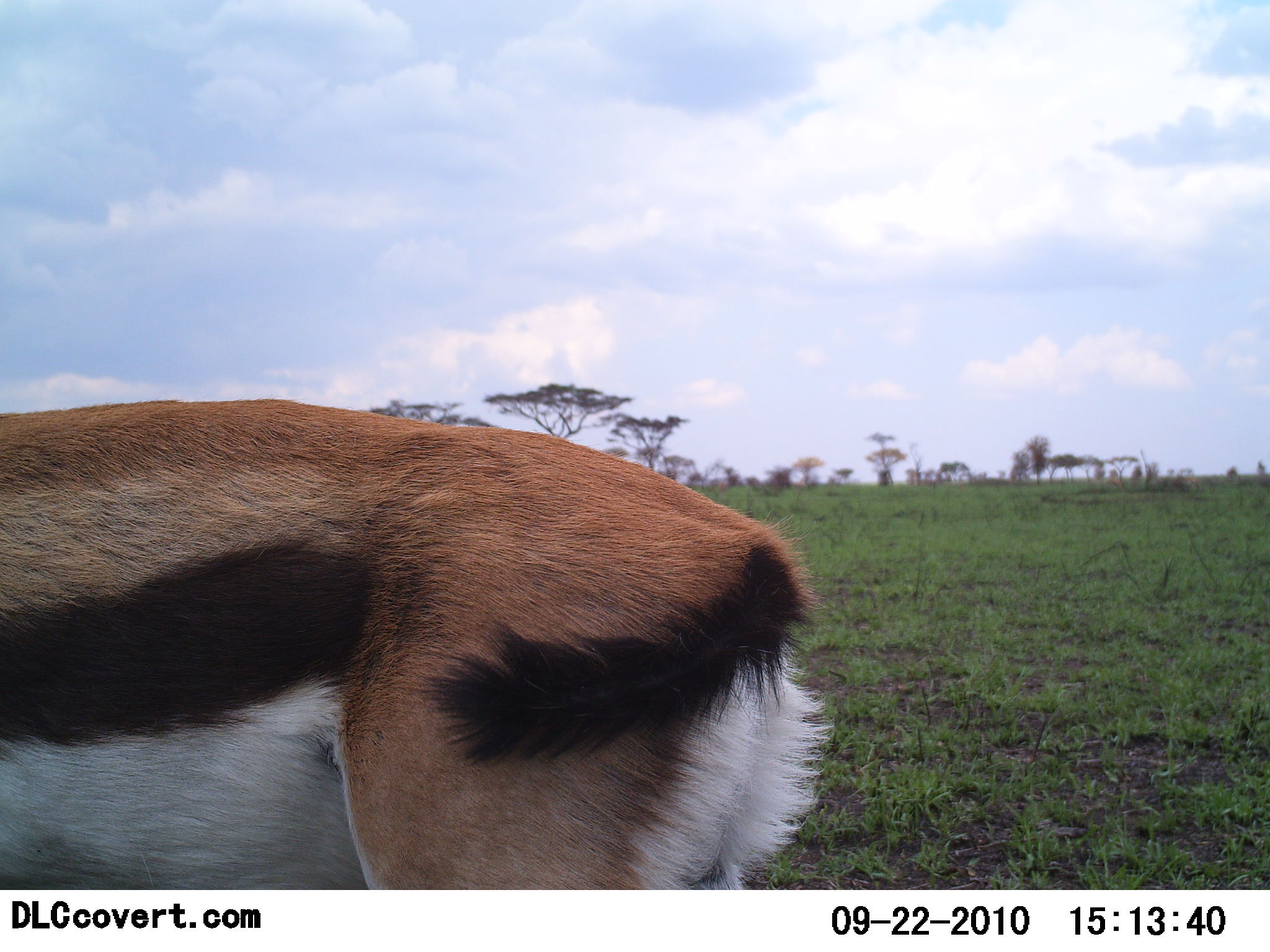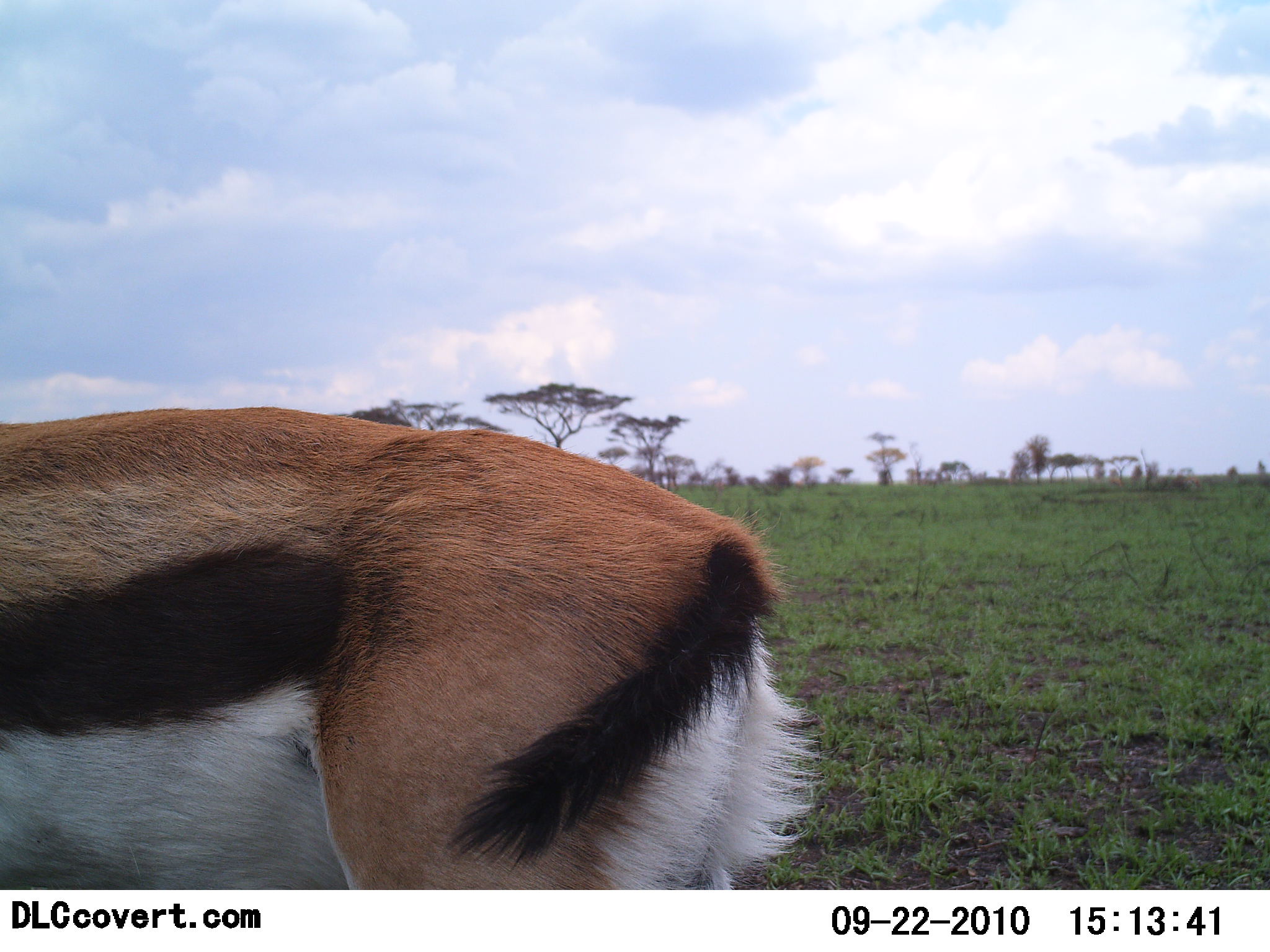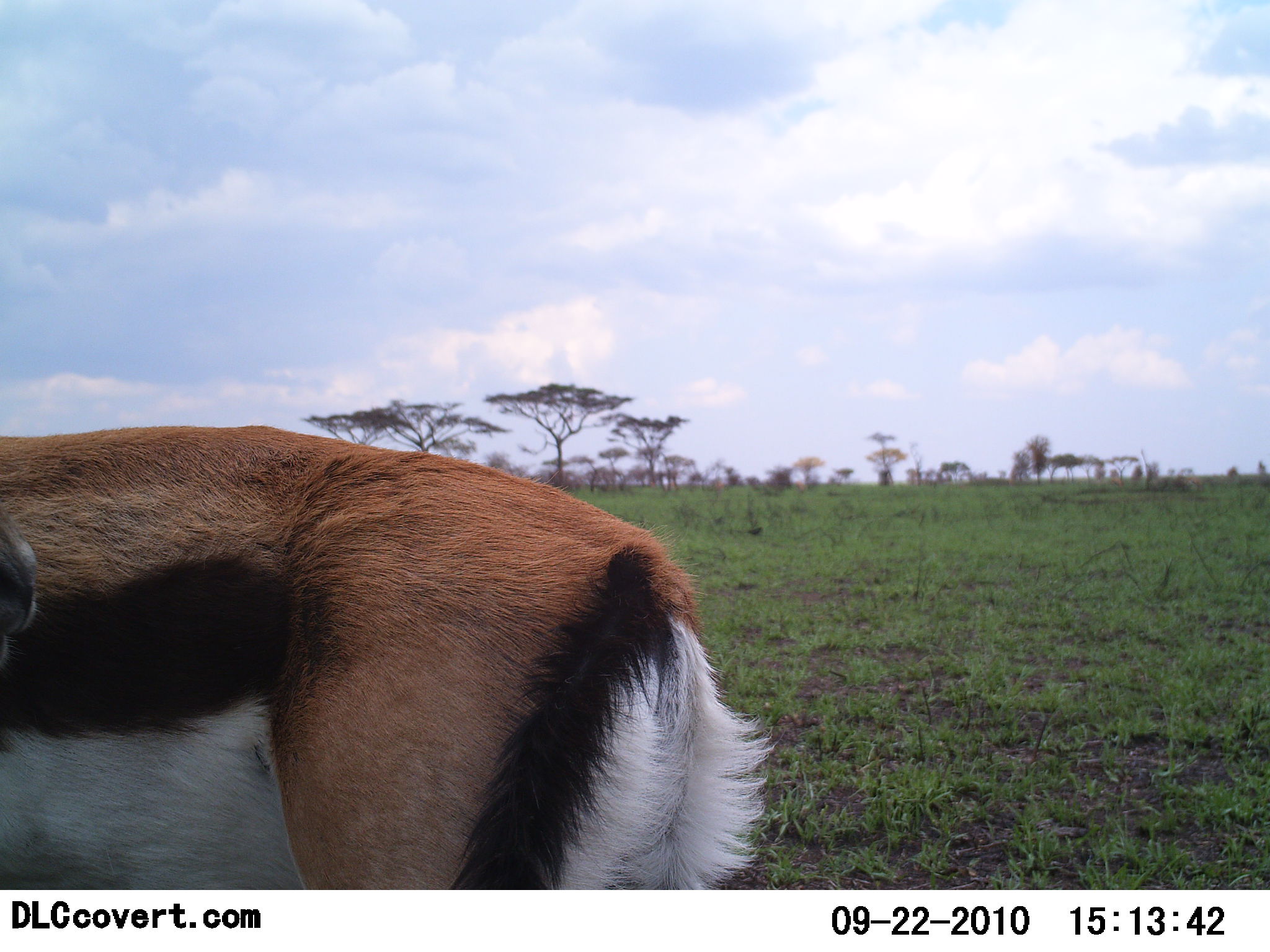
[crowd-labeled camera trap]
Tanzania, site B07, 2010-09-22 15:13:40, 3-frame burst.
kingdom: Animalia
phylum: Chordata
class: Mammalia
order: Artiodactyla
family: Bovidae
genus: Eudorcas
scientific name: Eudorcas thomsonii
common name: thomson's gazelle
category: gazellethomsons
Gazellethomsons (thomson's gazelle) (Eudorcas thomsonii), count 1. Behavior (volunteer vote fractions): standing 71%, resting 12%, moving 18%, interacting 0%. Young present (vote fraction): 0%. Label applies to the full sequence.